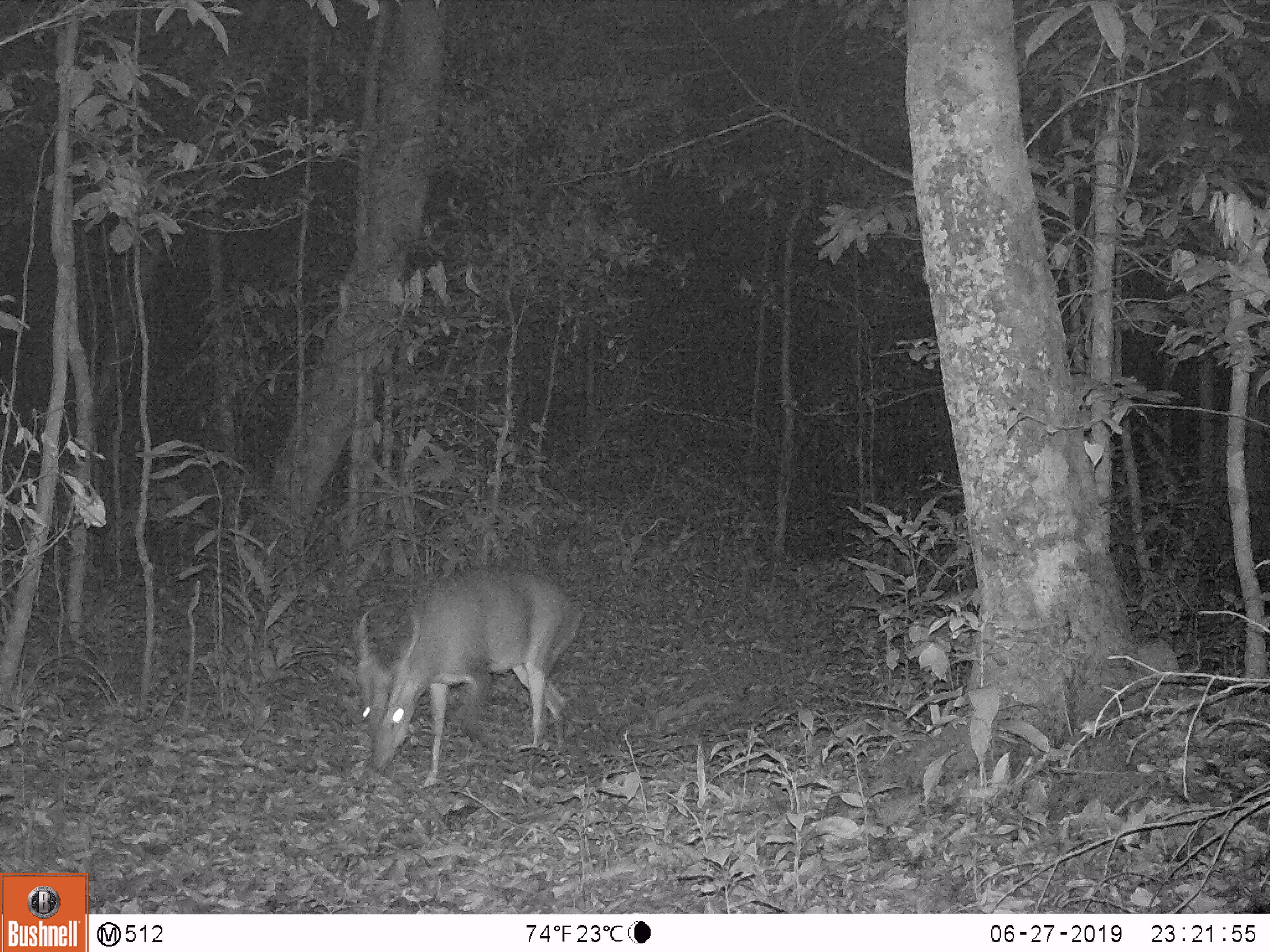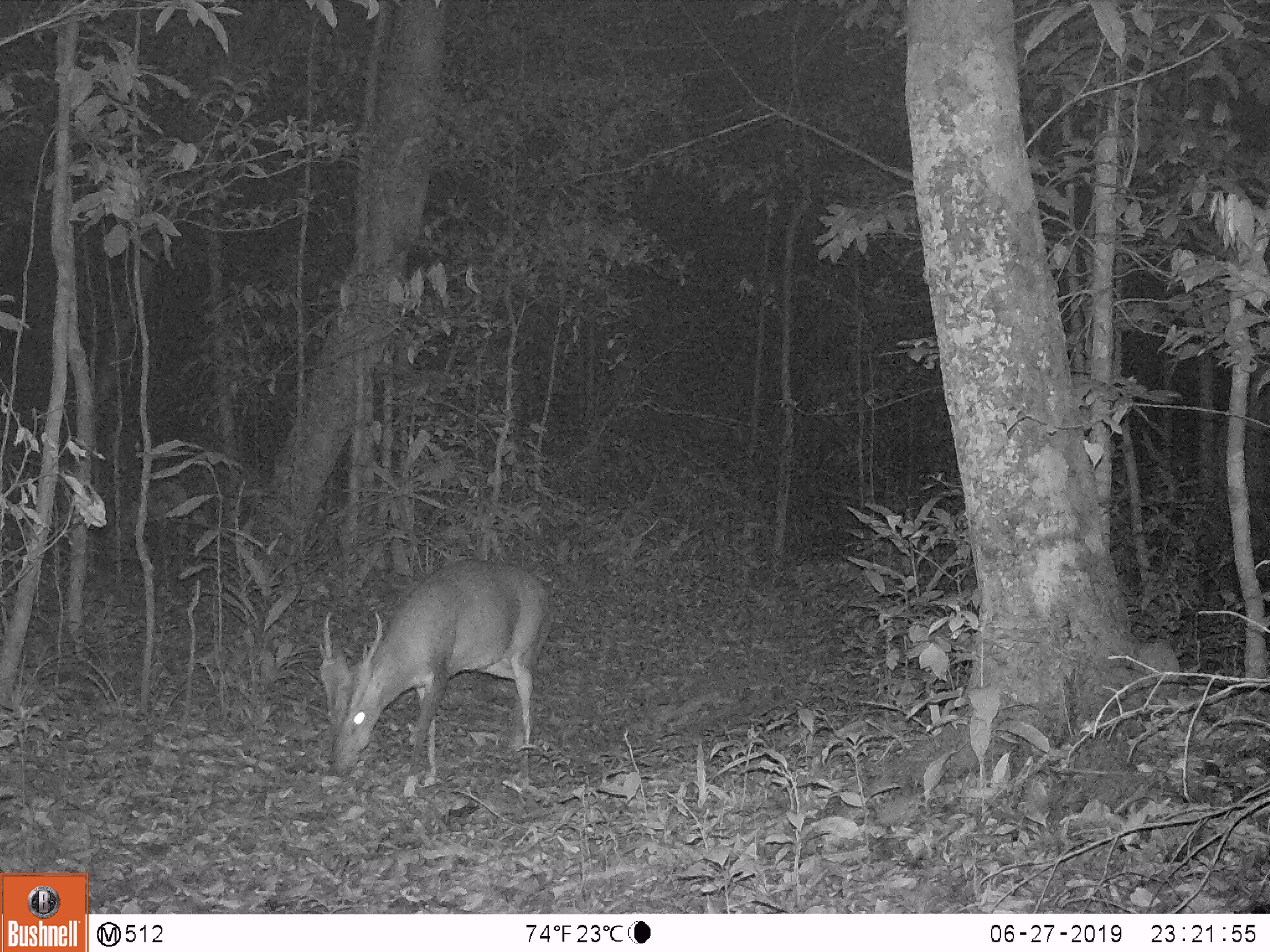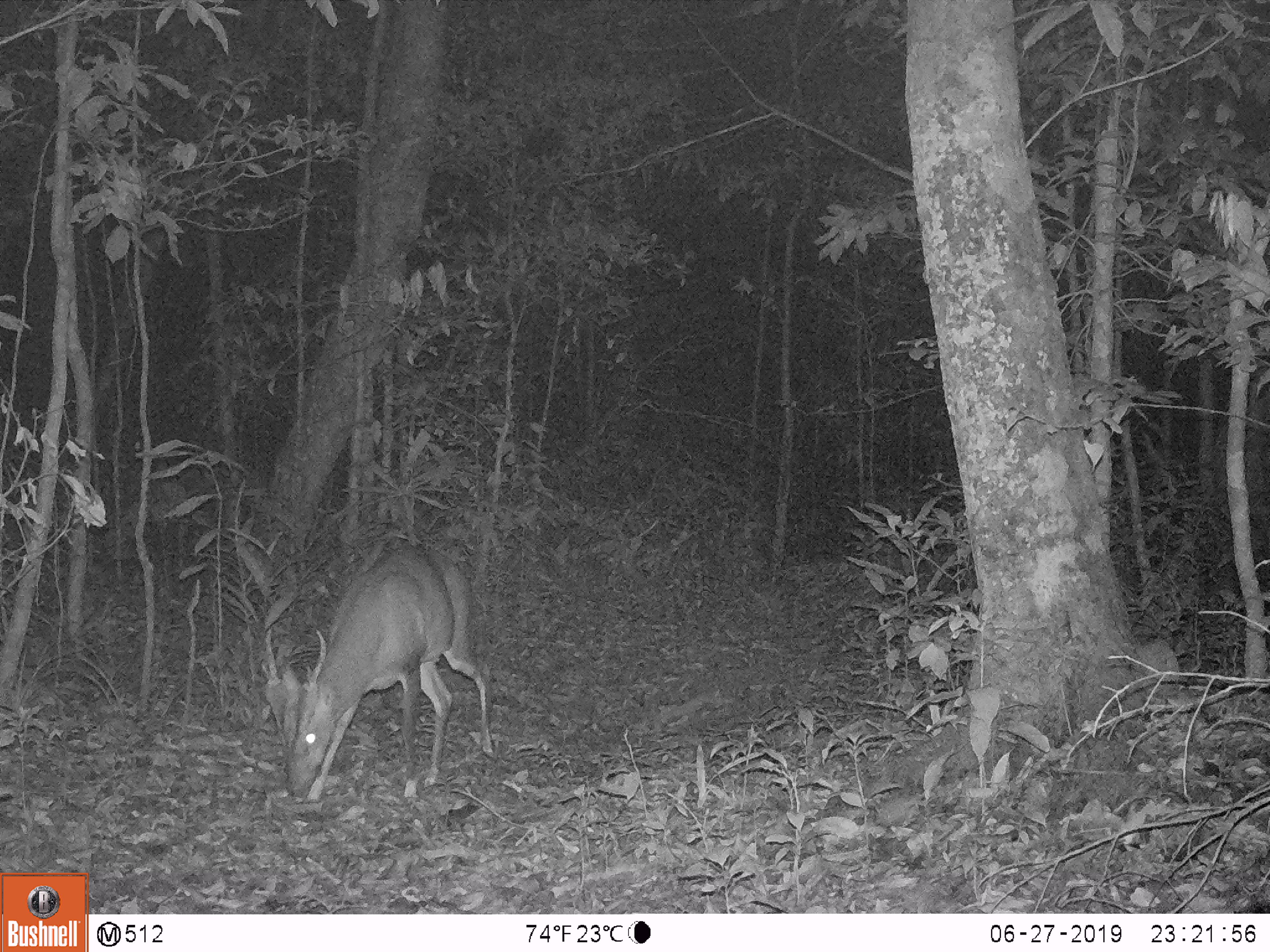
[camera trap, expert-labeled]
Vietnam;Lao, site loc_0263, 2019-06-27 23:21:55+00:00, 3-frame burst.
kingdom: Animalia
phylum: Chordata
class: Mammalia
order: Artiodactyla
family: Cervidae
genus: Muntiacus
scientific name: Muntiacus vuquangensis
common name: large-antlered muntjac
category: large antlered muntjac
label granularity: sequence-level